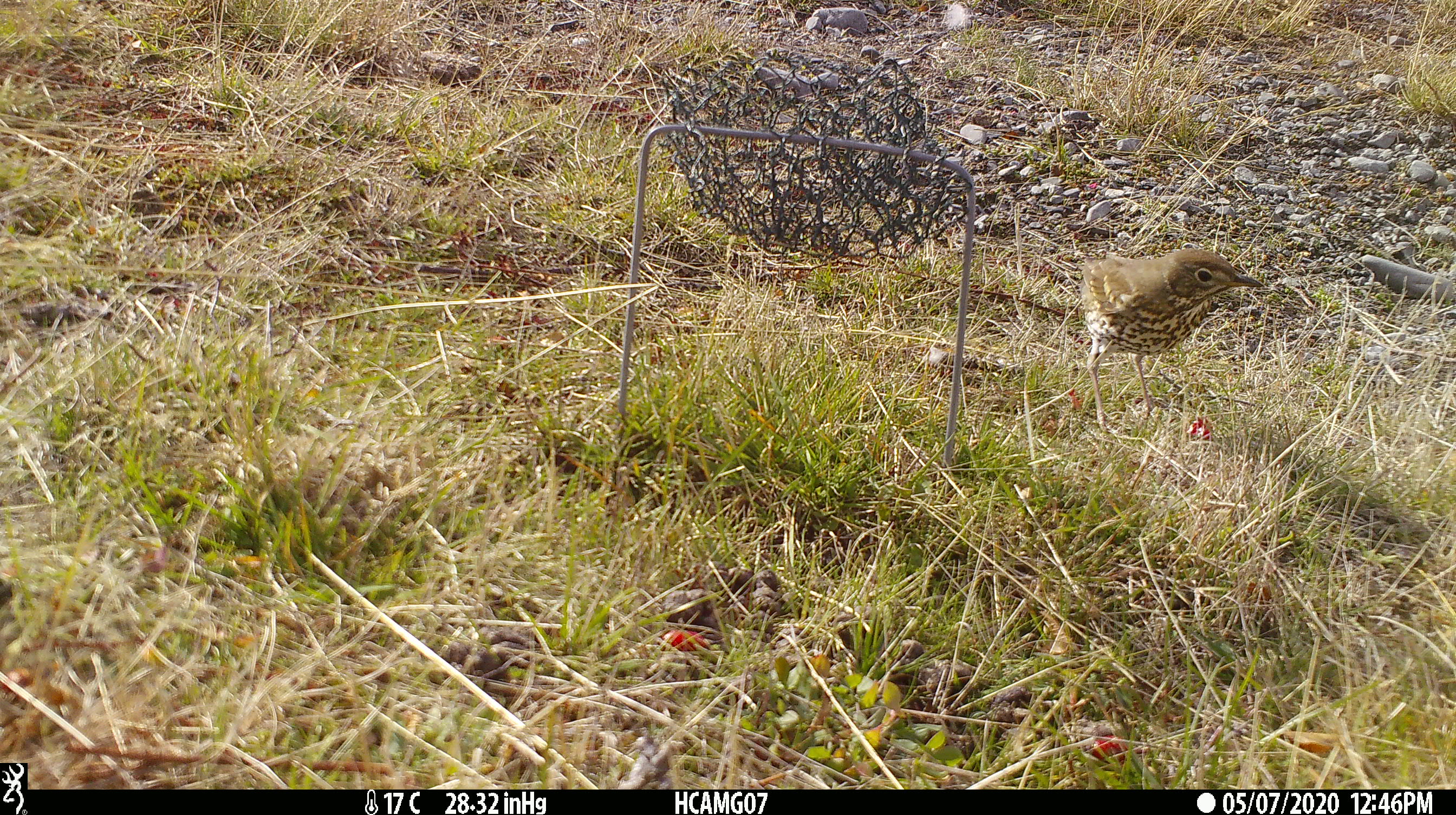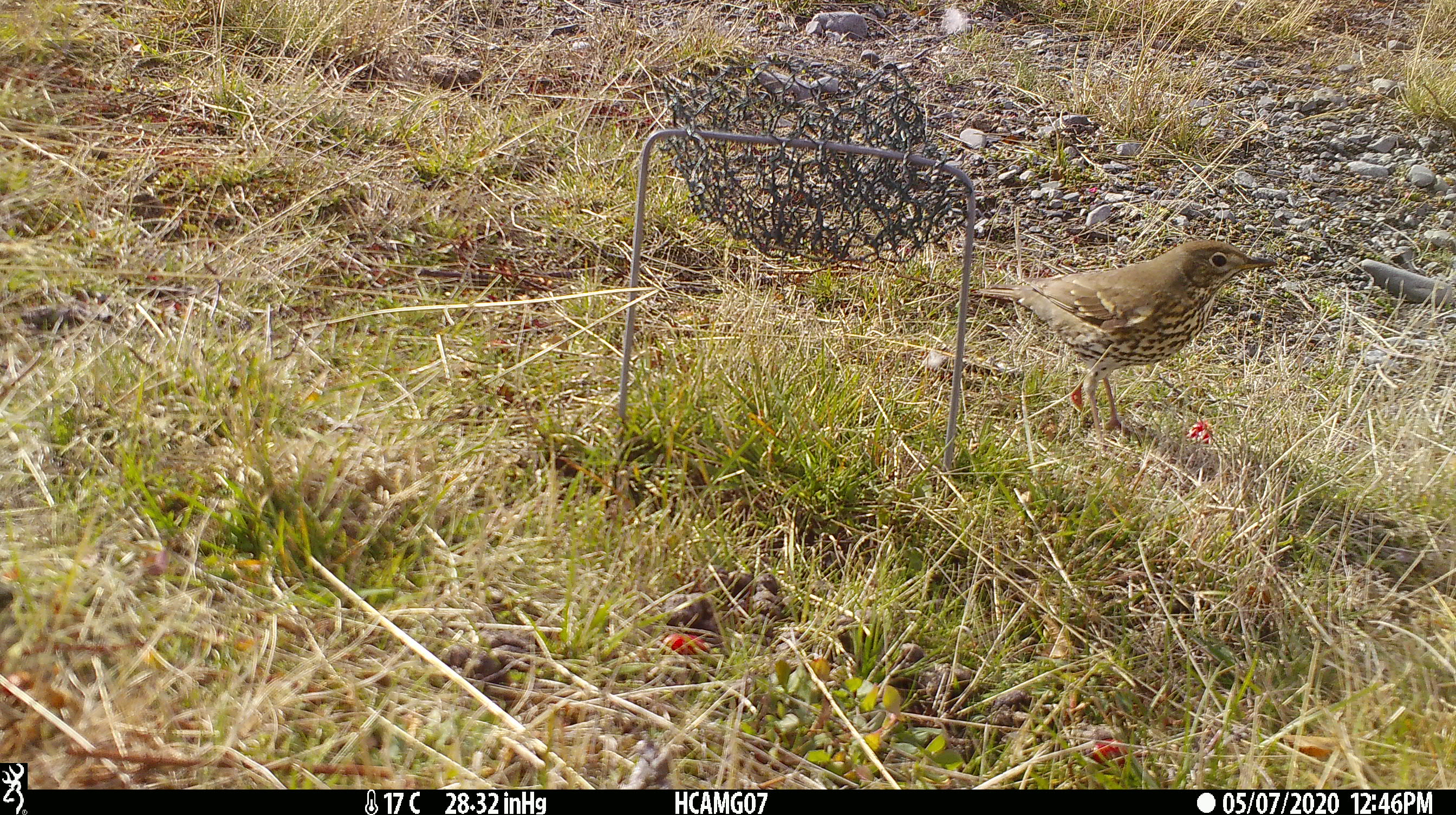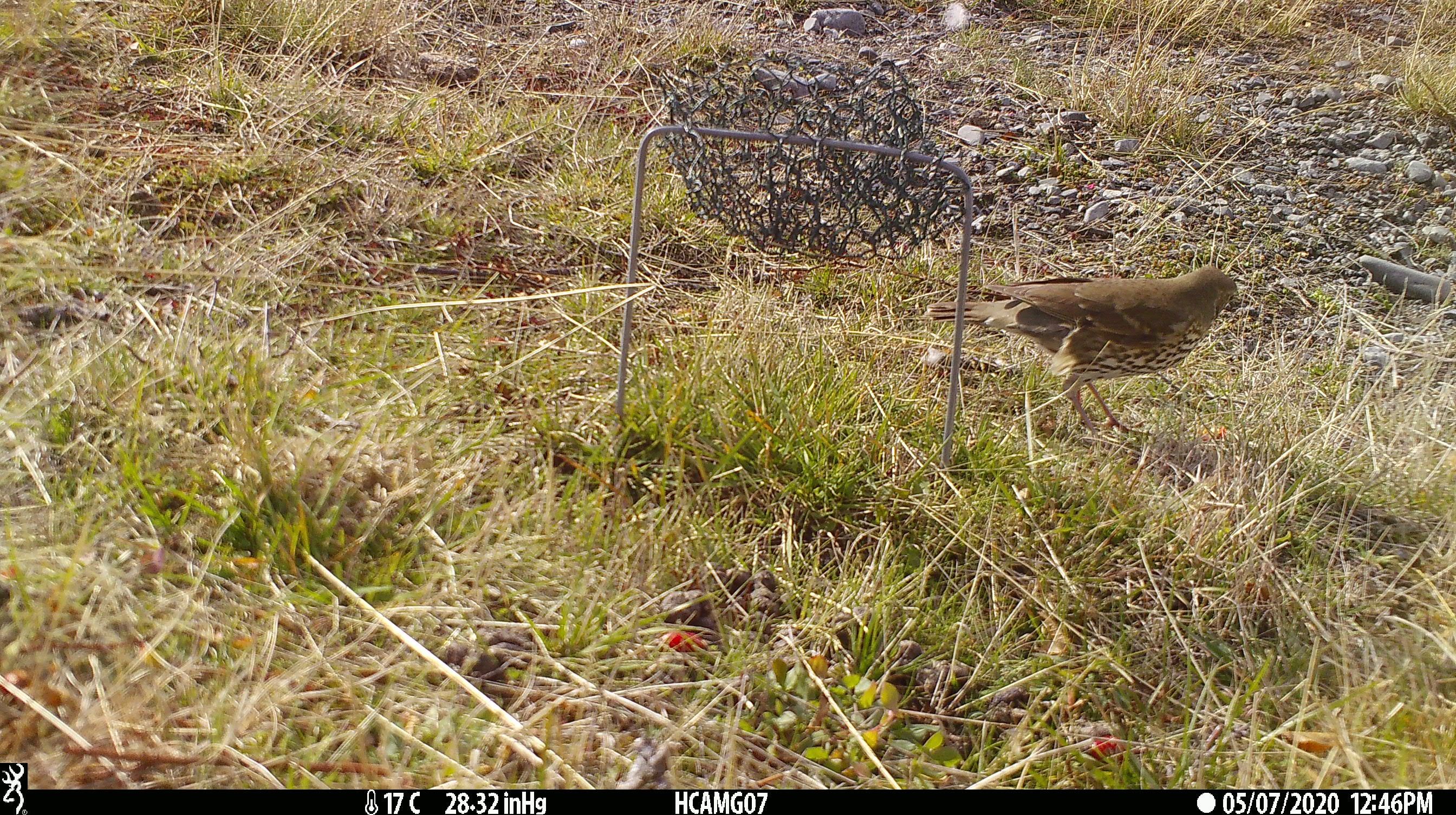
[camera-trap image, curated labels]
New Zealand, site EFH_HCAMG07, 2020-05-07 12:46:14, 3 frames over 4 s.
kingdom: Animalia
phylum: Chordata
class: Aves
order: Passeriformes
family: Turdidae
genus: Turdus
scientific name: Turdus philomelos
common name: song thrush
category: thrush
Thrush (song thrush) (Turdus philomelos).